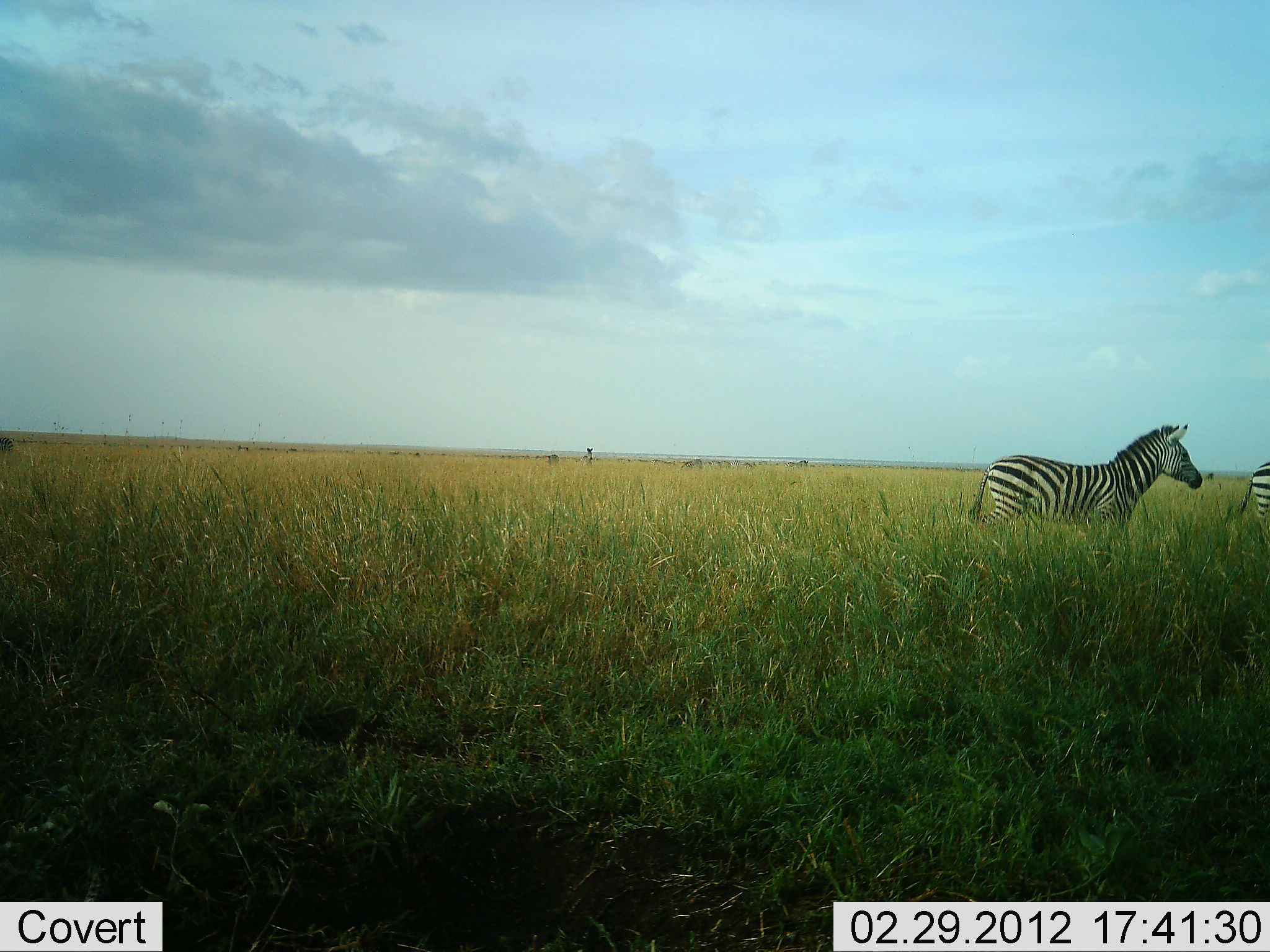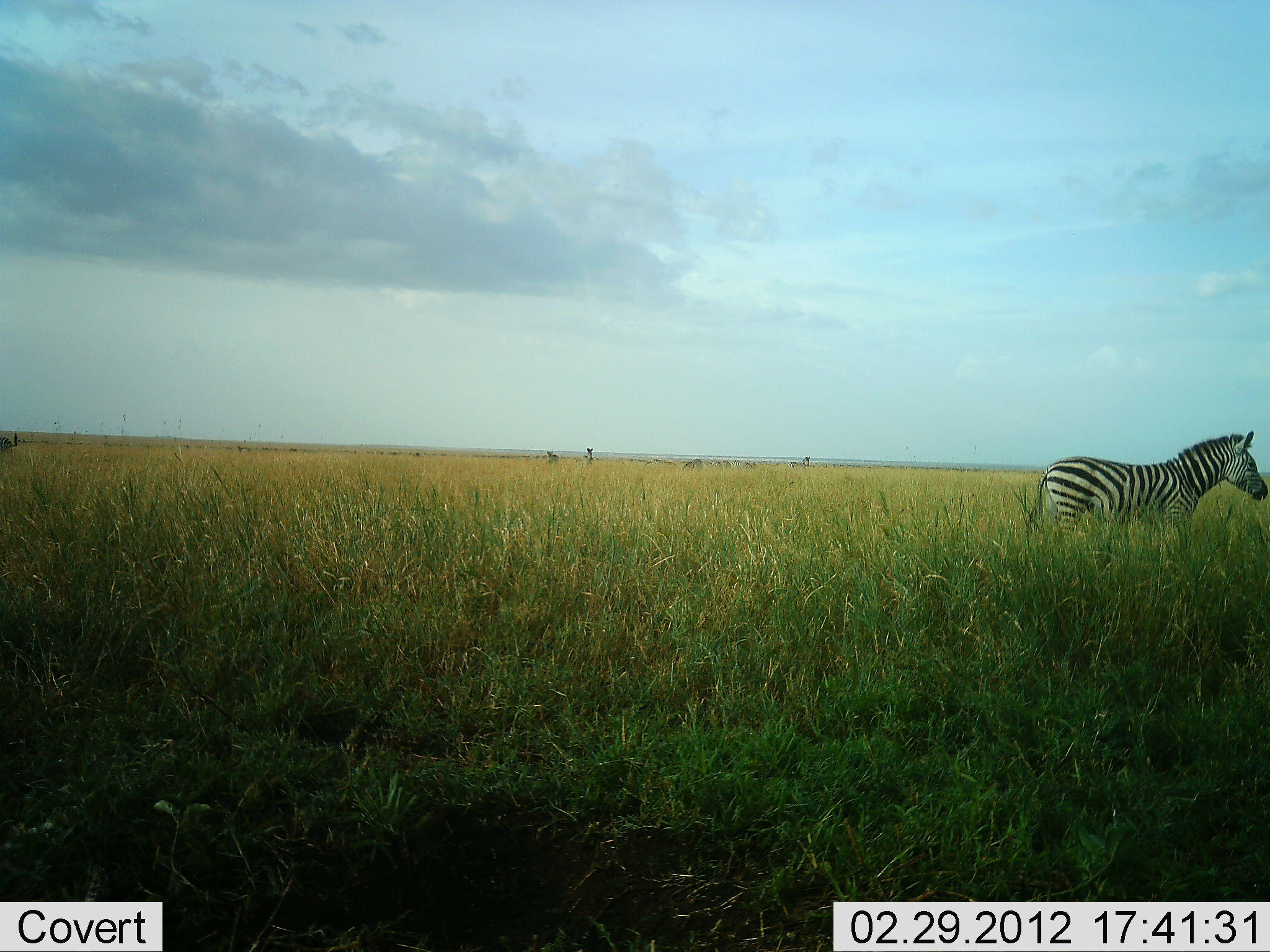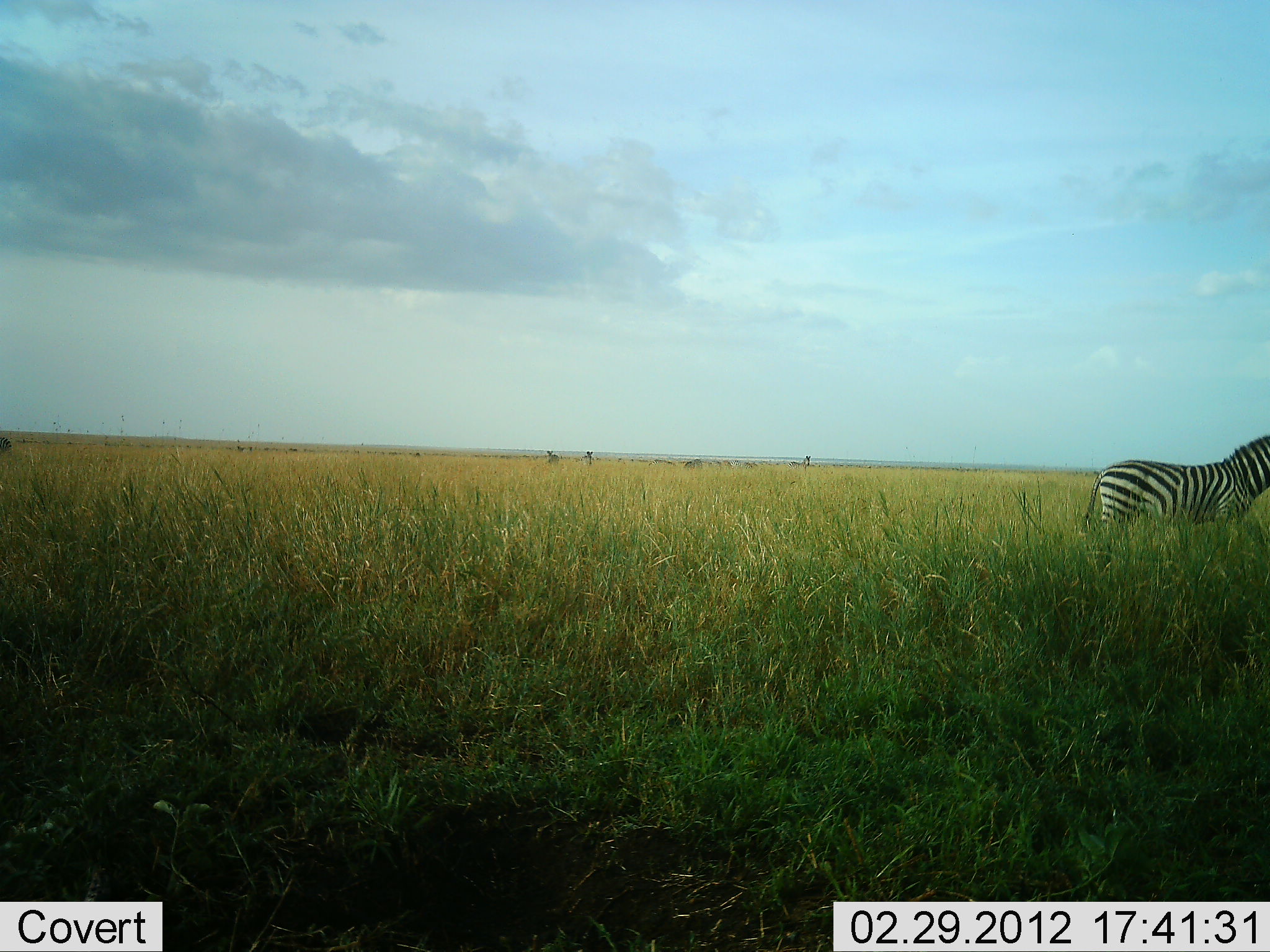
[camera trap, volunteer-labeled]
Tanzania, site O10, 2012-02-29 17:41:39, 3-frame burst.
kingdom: Animalia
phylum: Chordata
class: Mammalia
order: Perissodactyla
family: Equidae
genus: Equus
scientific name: Equus quagga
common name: plains zebra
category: zebra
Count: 2.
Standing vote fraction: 28%.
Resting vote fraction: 0%.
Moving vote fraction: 89%.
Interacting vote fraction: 0%.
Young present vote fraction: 0%.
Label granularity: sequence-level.